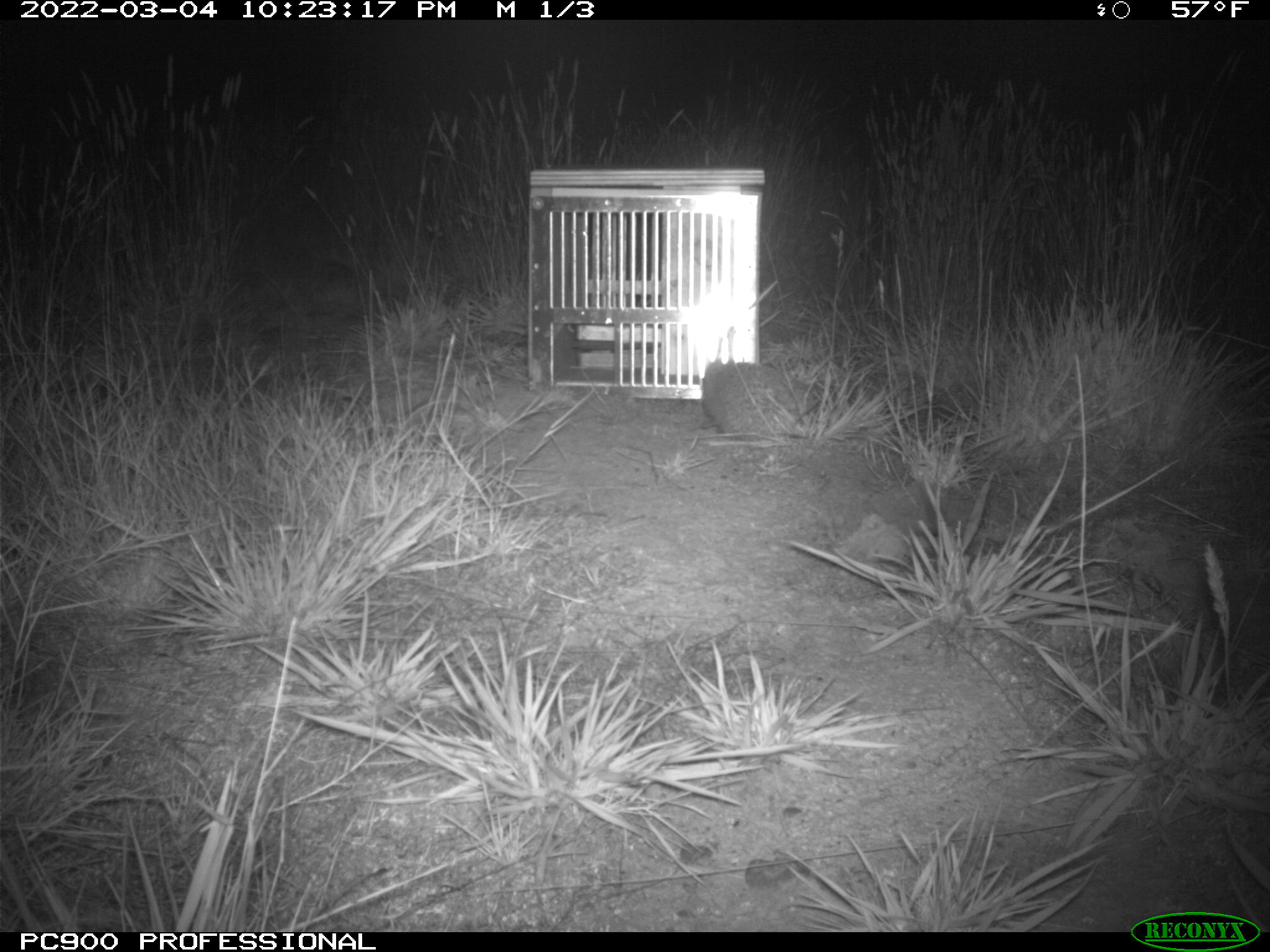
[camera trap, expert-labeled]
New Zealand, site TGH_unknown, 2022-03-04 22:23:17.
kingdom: Animalia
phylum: Chordata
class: Mammalia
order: Eulipotyphla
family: Erinaceidae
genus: Erinaceus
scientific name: Erinaceus europaeus europaeus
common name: european hedgehog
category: hedgehog